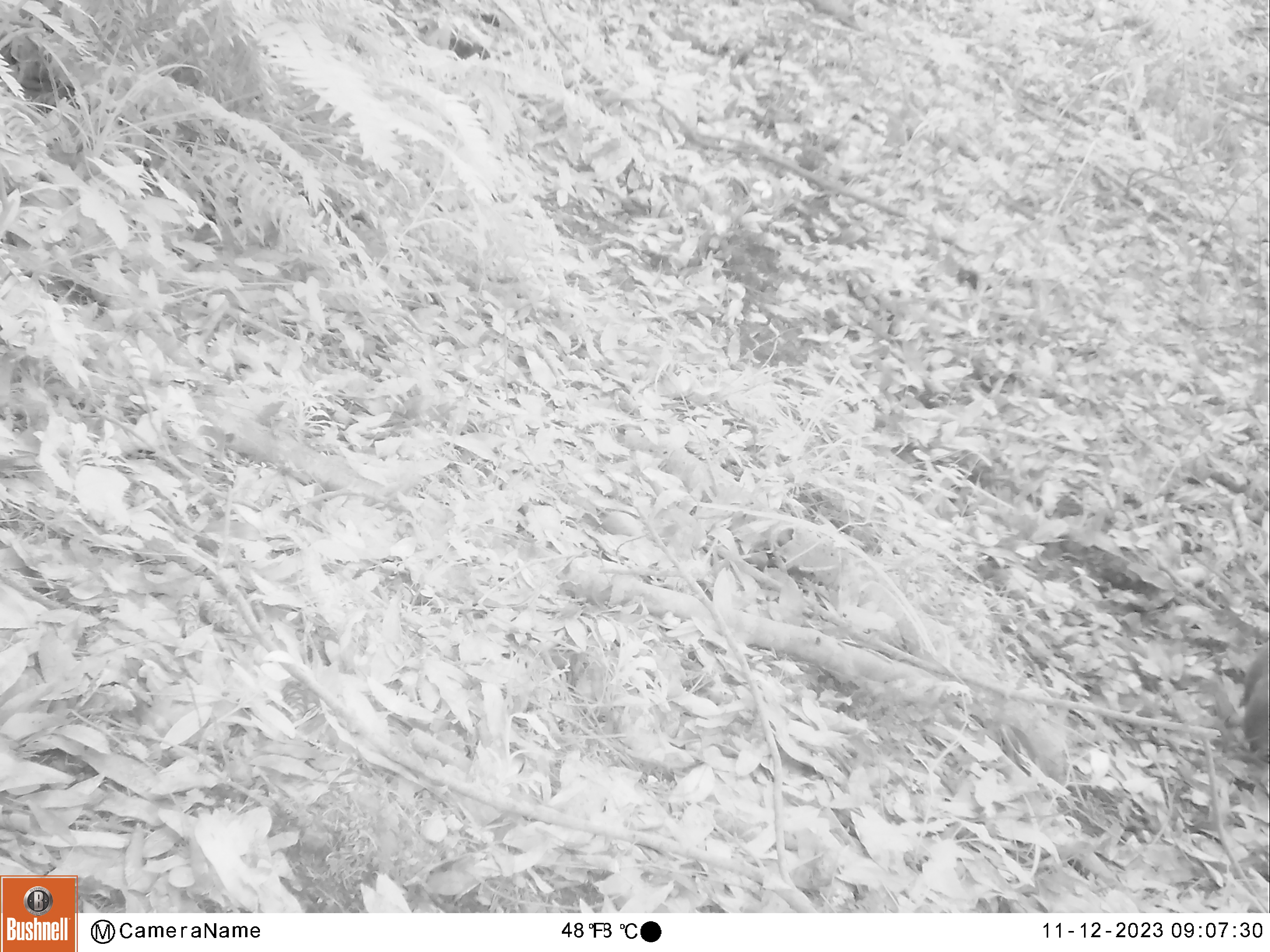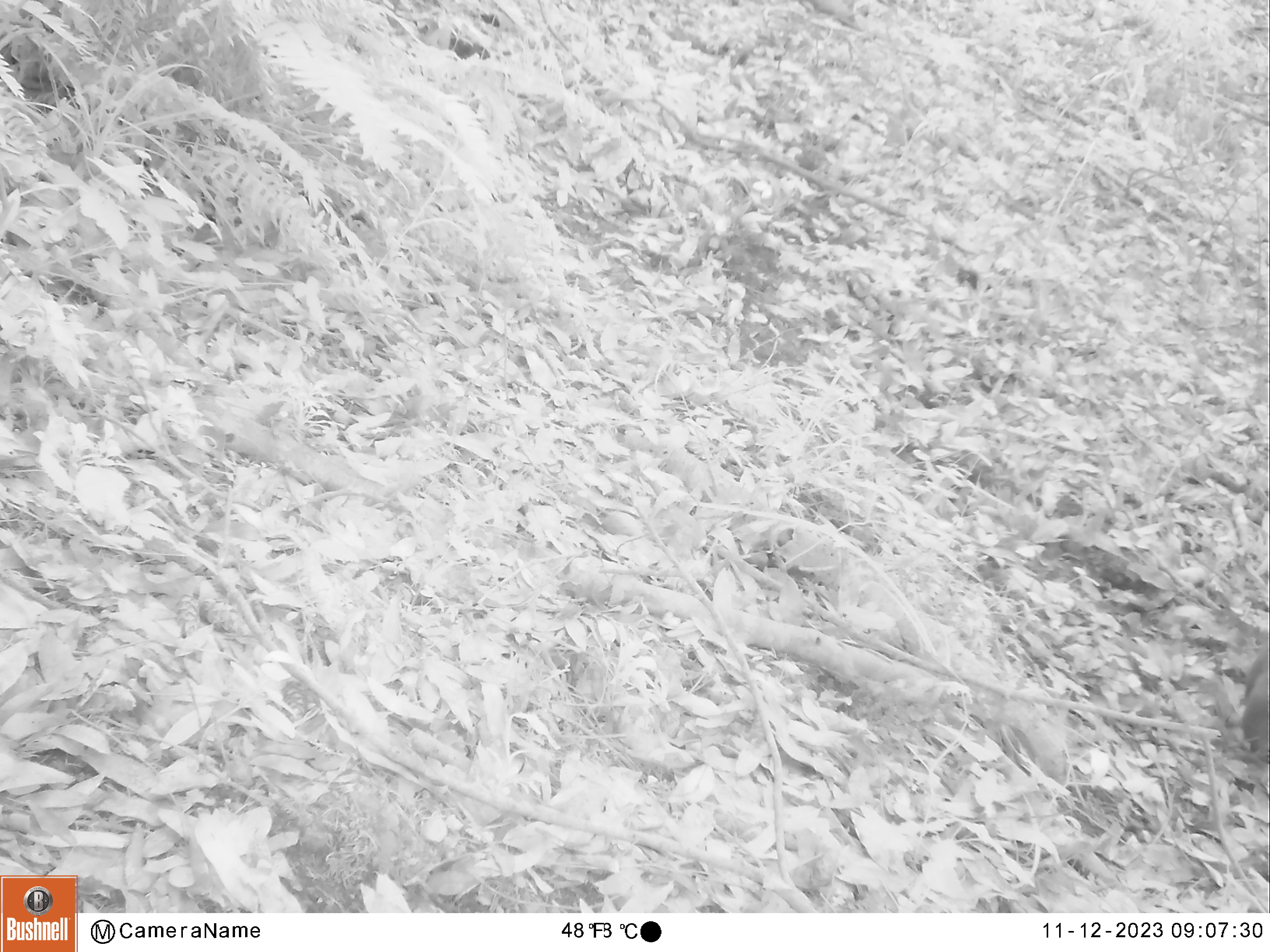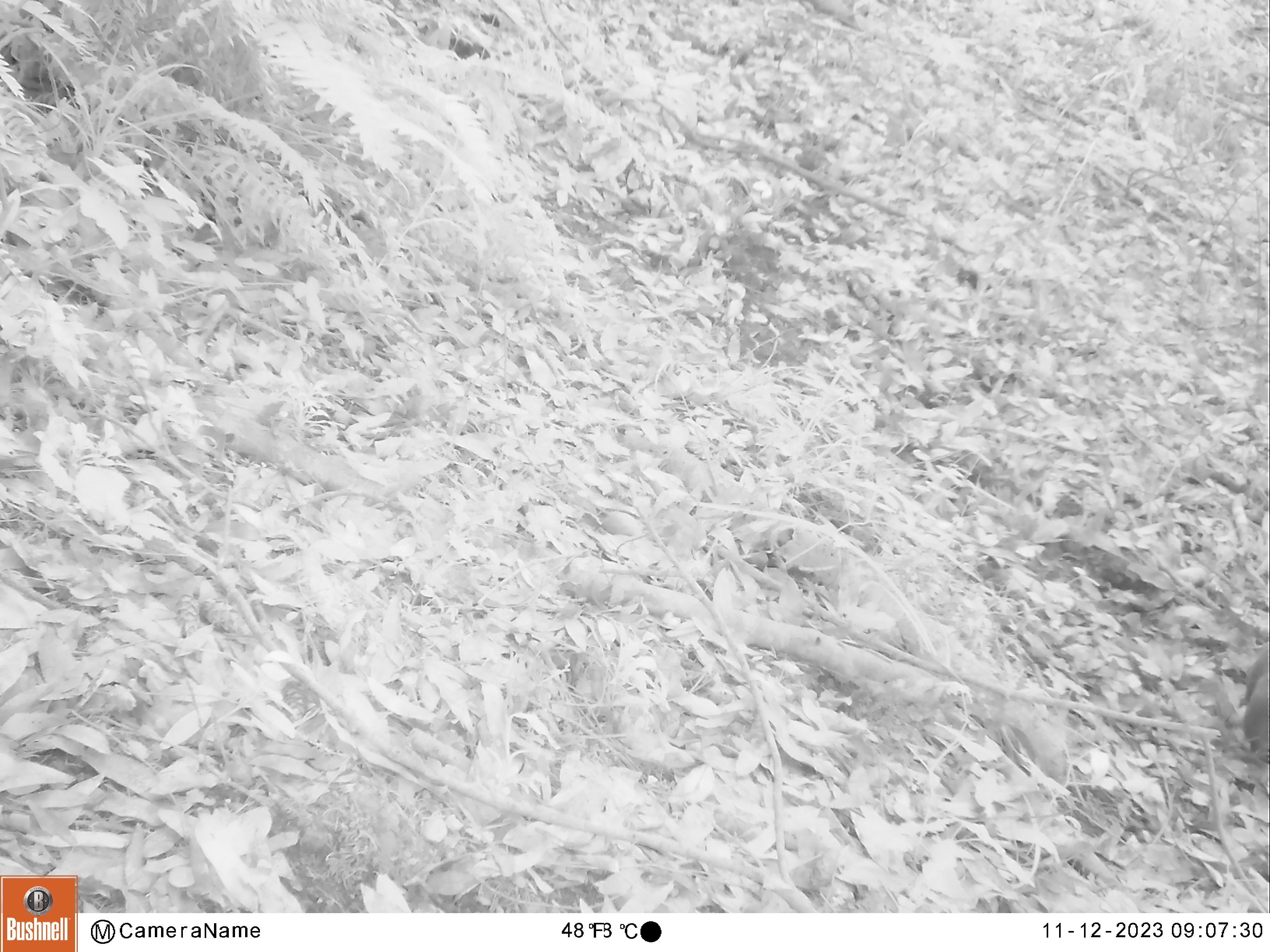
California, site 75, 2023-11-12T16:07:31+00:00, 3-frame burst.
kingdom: Animalia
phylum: Chordata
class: Mammalia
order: Rodentia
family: Sciuridae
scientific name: Sciuridae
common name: squirrel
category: unknown squirrel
Unknown squirrel (squirrel) (Sciuridae).